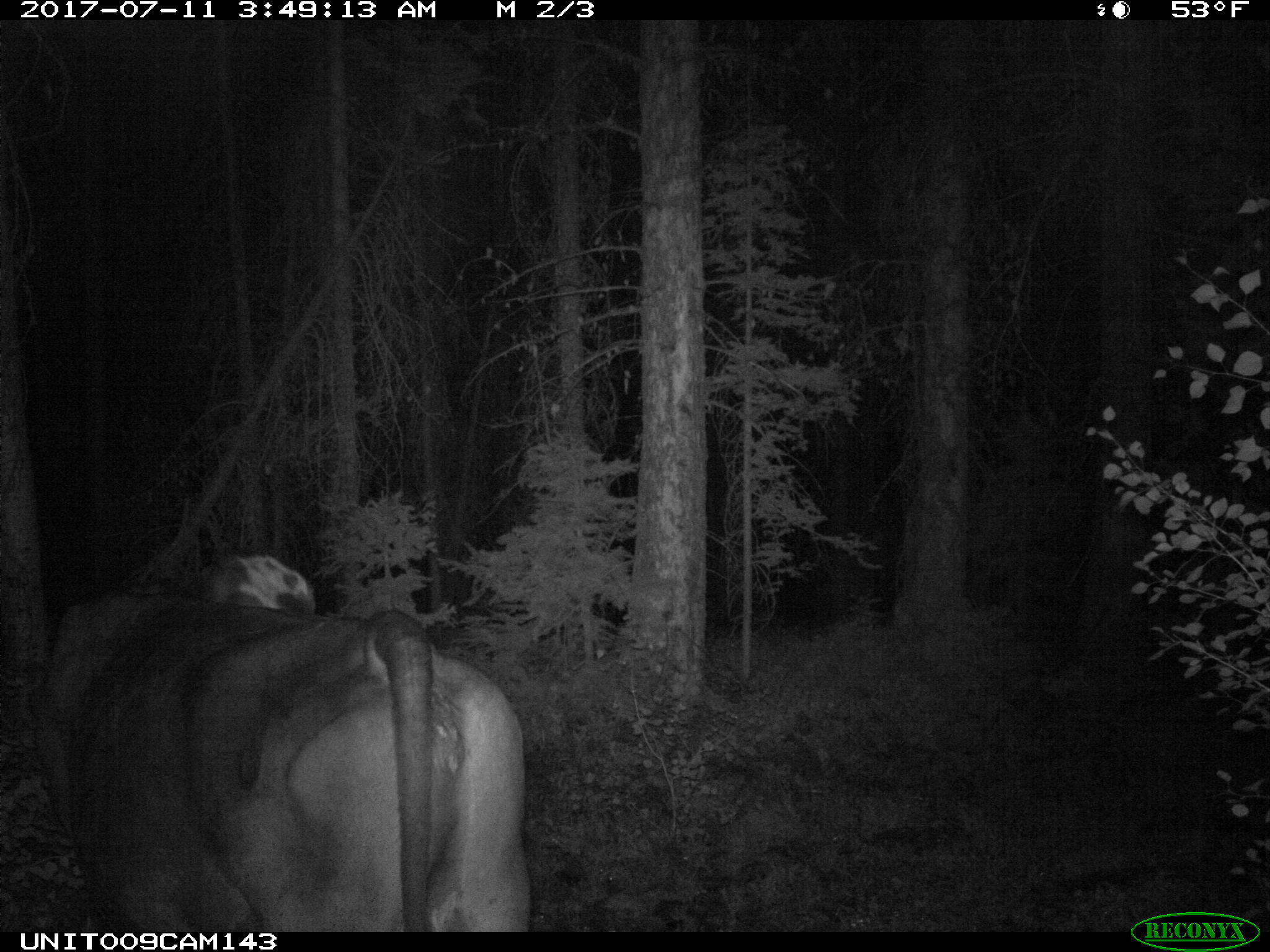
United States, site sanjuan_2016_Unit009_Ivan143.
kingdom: Animalia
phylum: Chordata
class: Mammalia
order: Artiodactyla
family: Bovidae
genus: Bos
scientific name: Bos taurus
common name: domestic cow